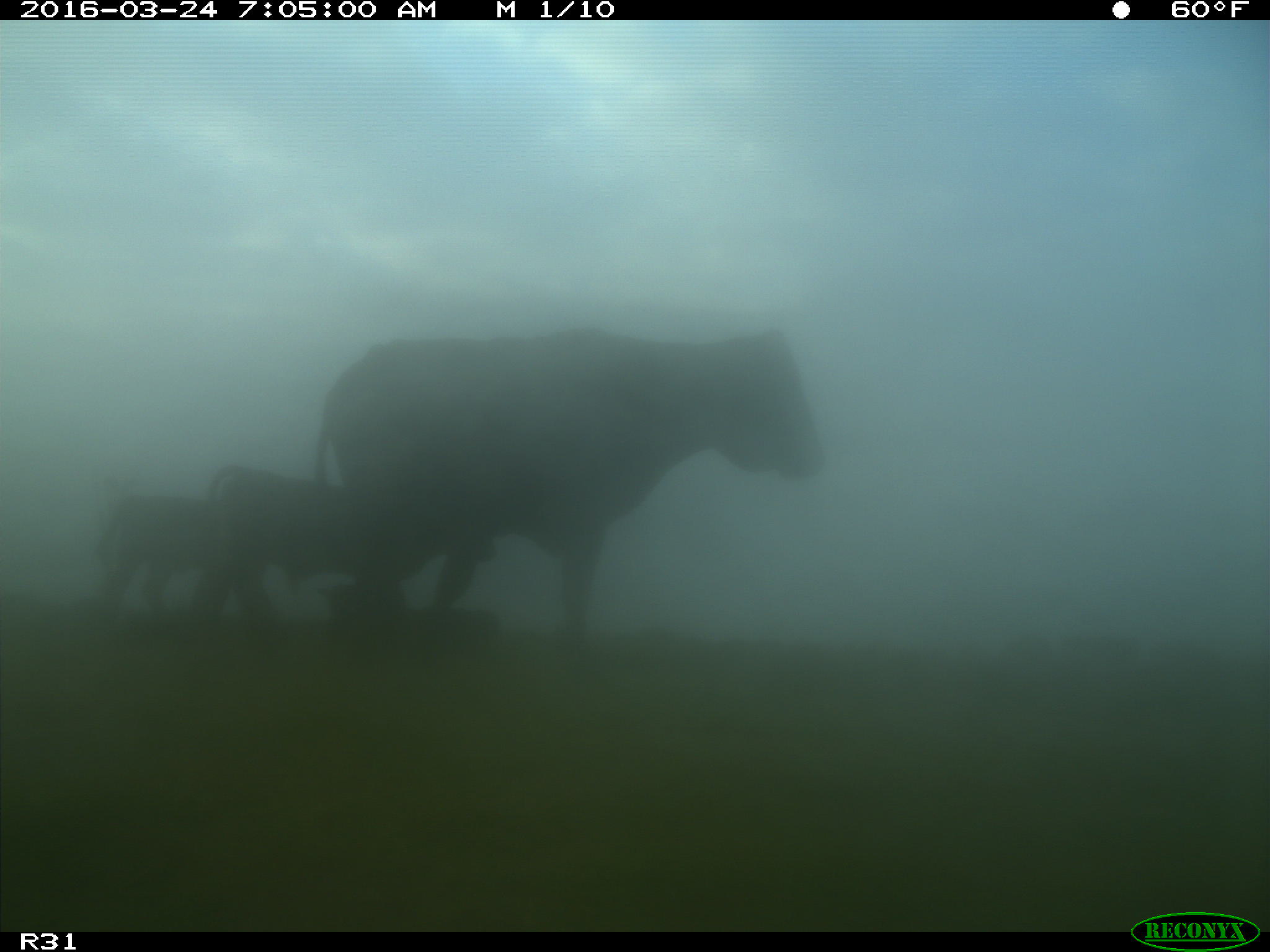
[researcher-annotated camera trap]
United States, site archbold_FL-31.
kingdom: Animalia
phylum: Chordata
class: Mammalia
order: Artiodactyla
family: Bovidae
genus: Bos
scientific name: Bos taurus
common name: domestic cow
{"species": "Bos taurus (domestic cow)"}